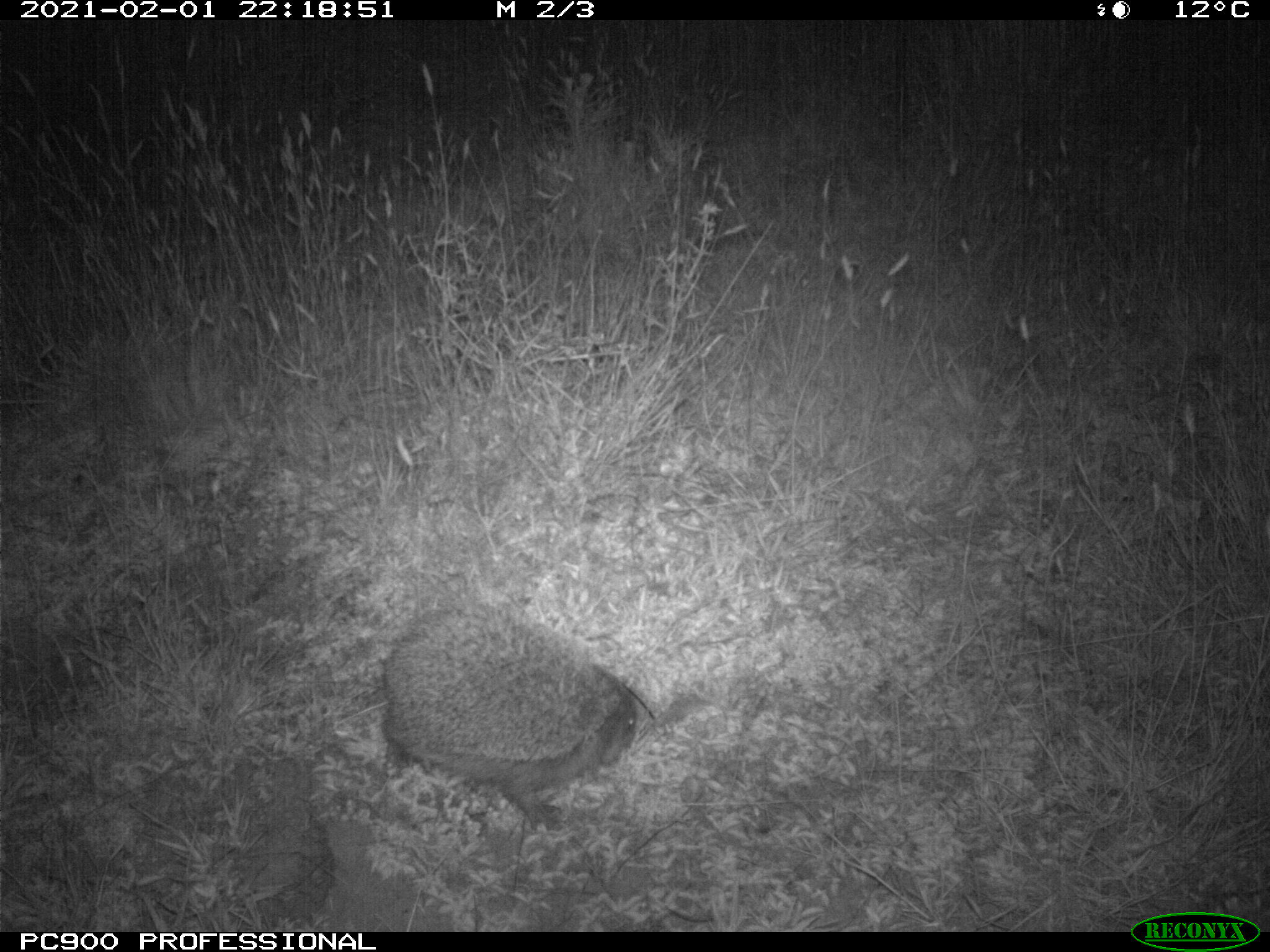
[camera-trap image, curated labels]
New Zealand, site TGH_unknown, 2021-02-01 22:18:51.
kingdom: Animalia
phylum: Chordata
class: Mammalia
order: Eulipotyphla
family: Erinaceidae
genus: Erinaceus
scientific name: Erinaceus europaeus europaeus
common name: european hedgehog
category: hedgehog